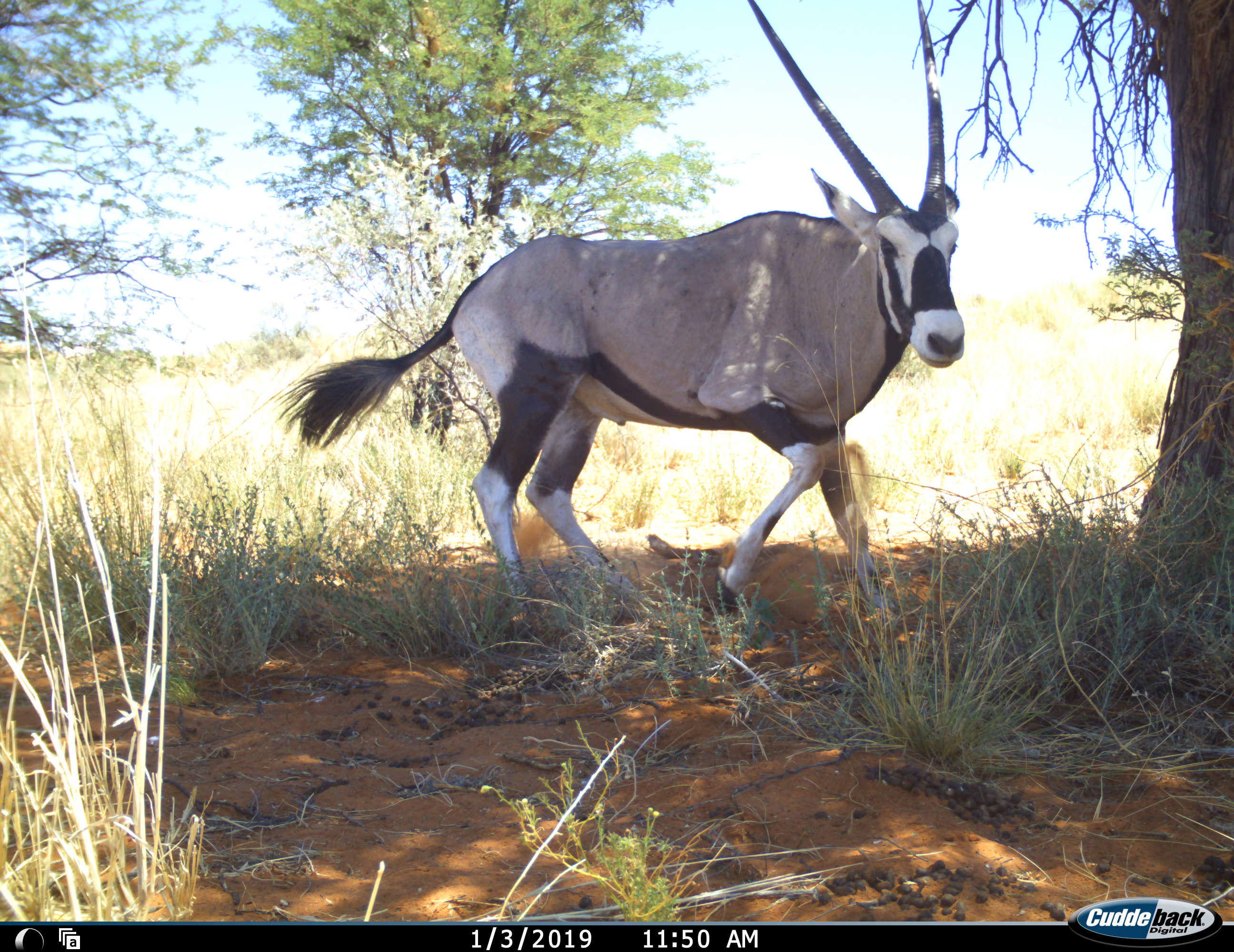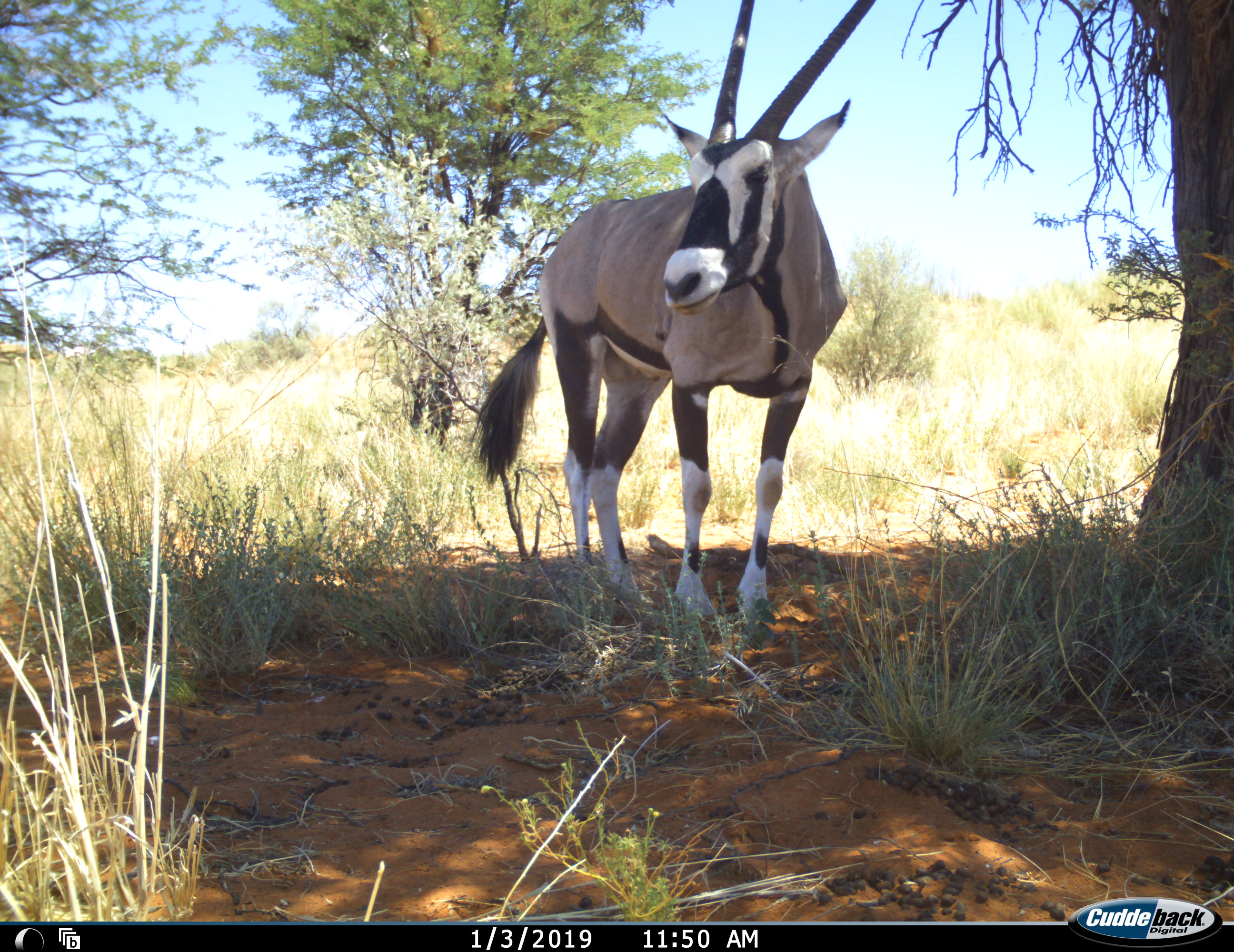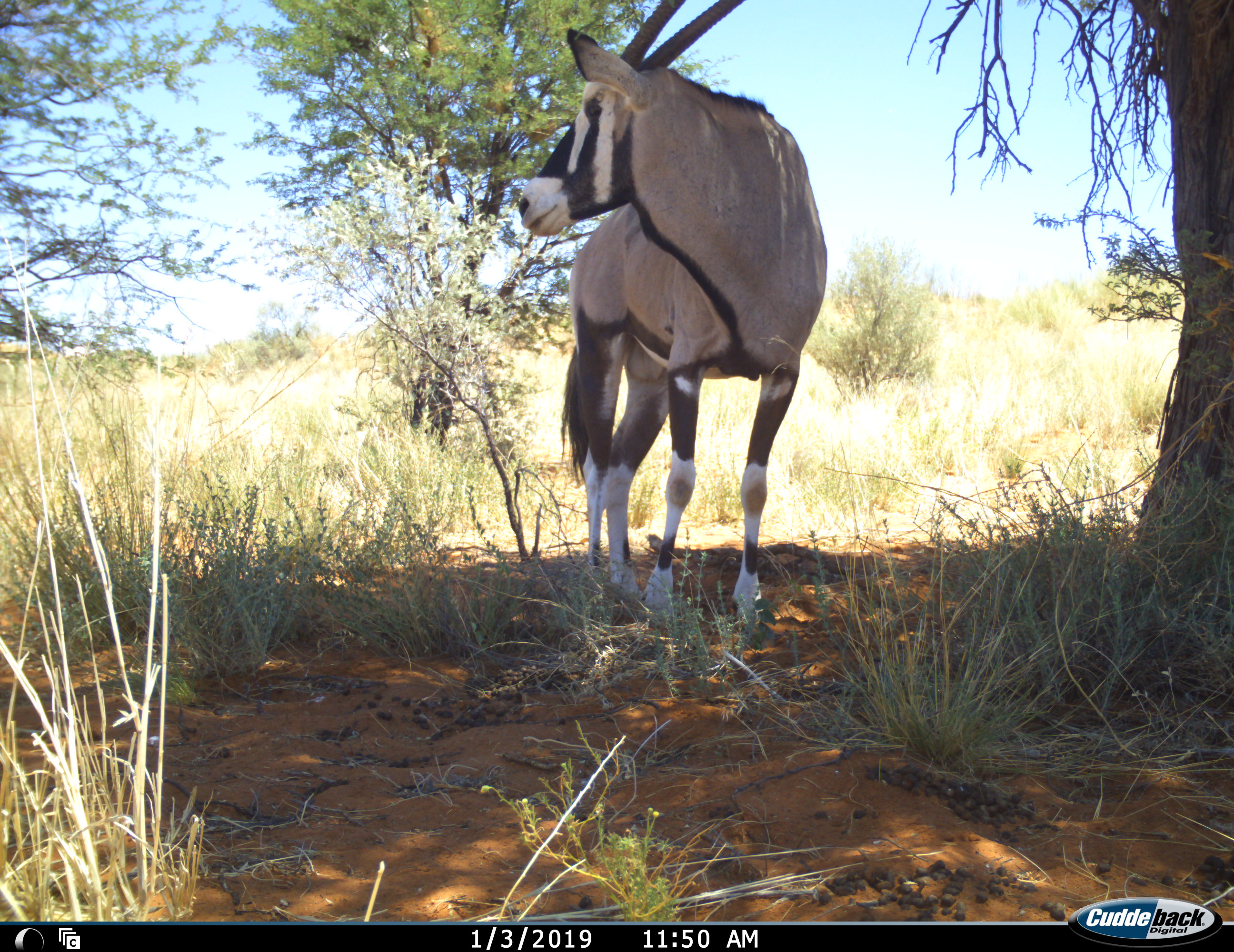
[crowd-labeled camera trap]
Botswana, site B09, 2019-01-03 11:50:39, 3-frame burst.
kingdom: Animalia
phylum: Chordata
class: Mammalia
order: Artiodactyla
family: Bovidae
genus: Oryx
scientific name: Oryx gazella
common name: gemsbok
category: gemsbokoryx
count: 1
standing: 70%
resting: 0%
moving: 40%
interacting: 0%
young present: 0%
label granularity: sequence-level